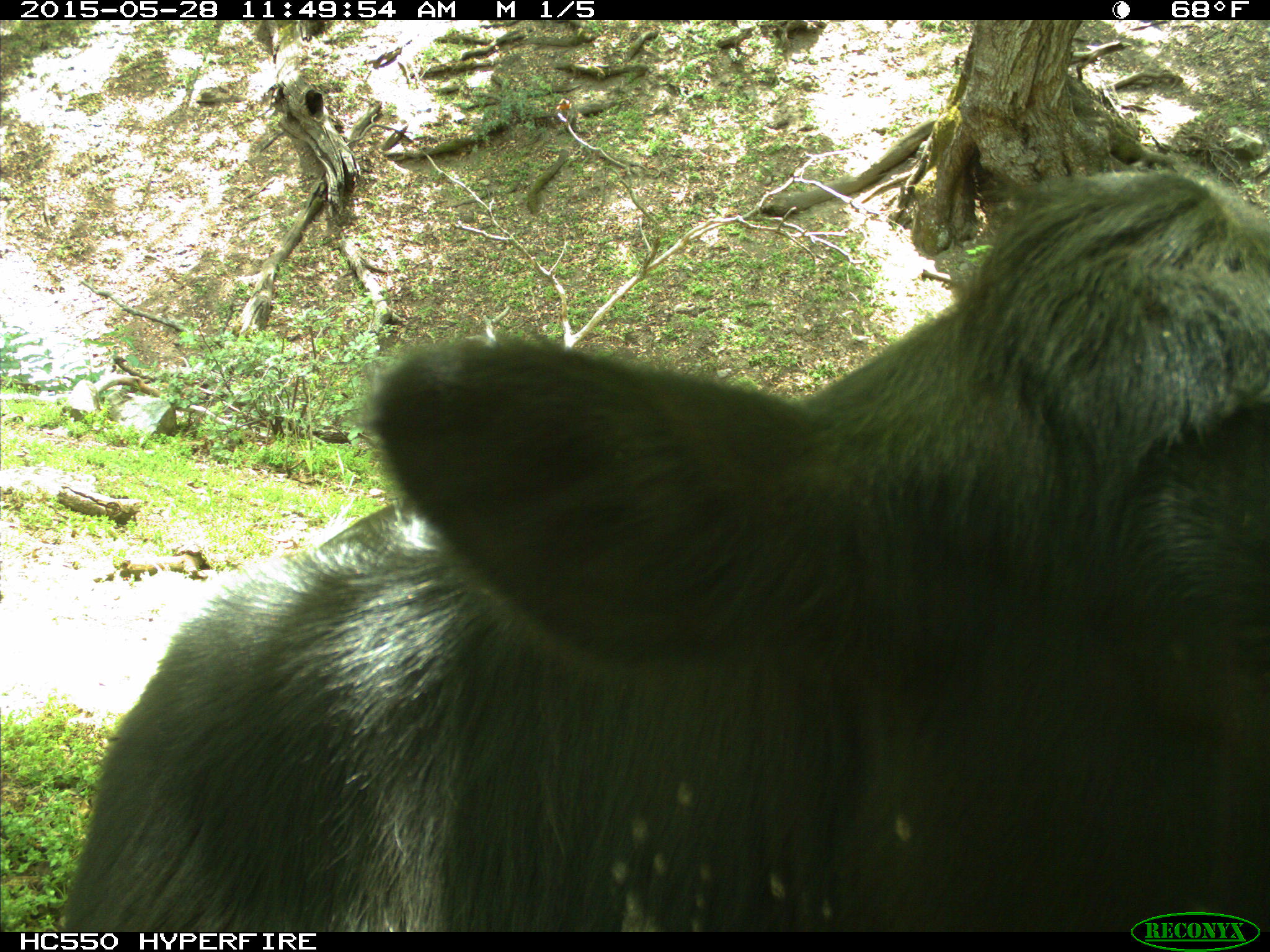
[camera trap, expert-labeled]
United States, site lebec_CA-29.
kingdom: Animalia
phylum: Chordata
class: Mammalia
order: Artiodactyla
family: Bovidae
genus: Bos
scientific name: Bos taurus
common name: domestic cow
Bos taurus (domestic cow).